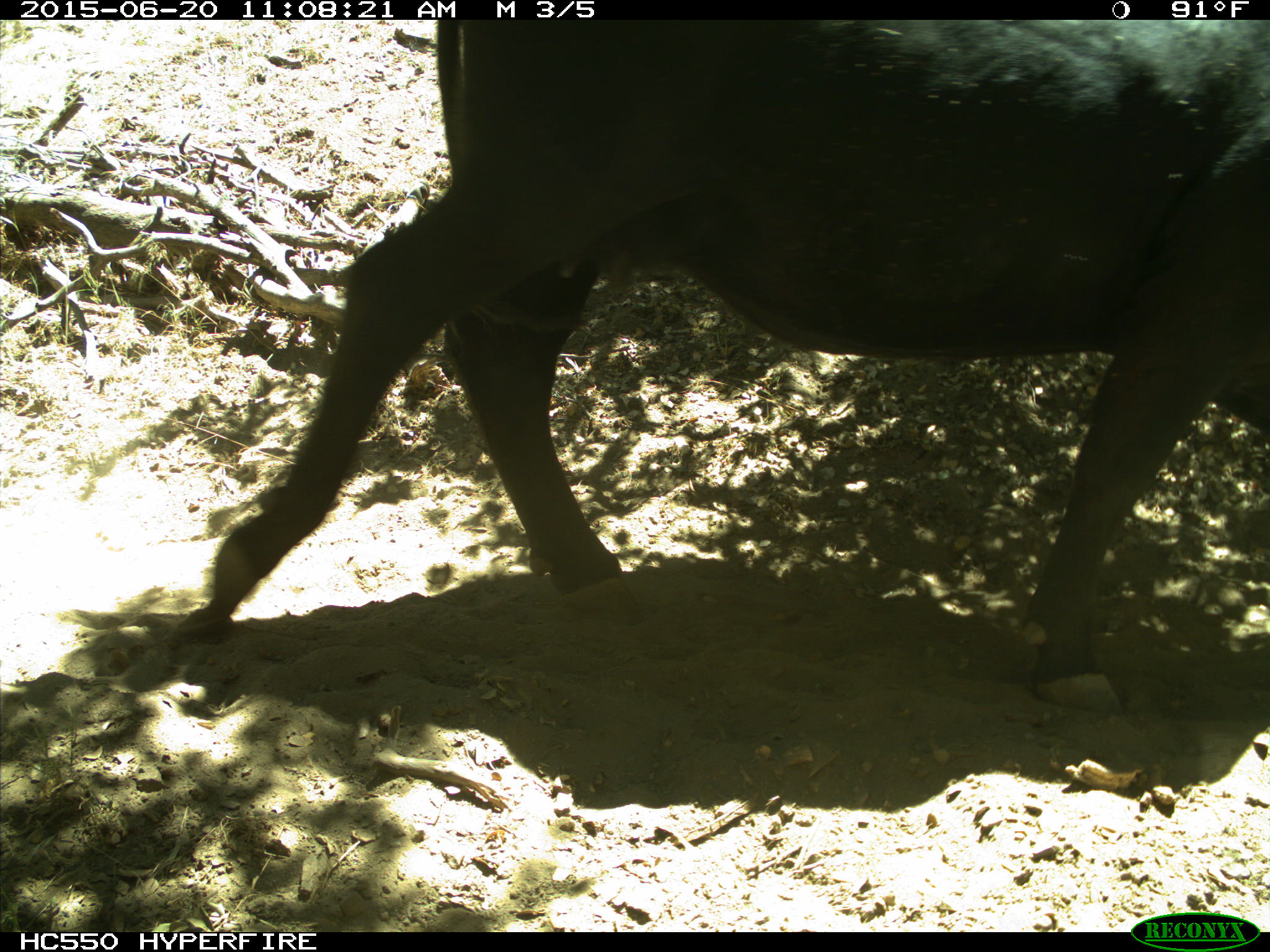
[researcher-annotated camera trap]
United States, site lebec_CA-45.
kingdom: Animalia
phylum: Chordata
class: Mammalia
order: Artiodactyla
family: Bovidae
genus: Bos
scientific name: Bos taurus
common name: domestic cow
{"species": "Bos taurus (domestic cow)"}